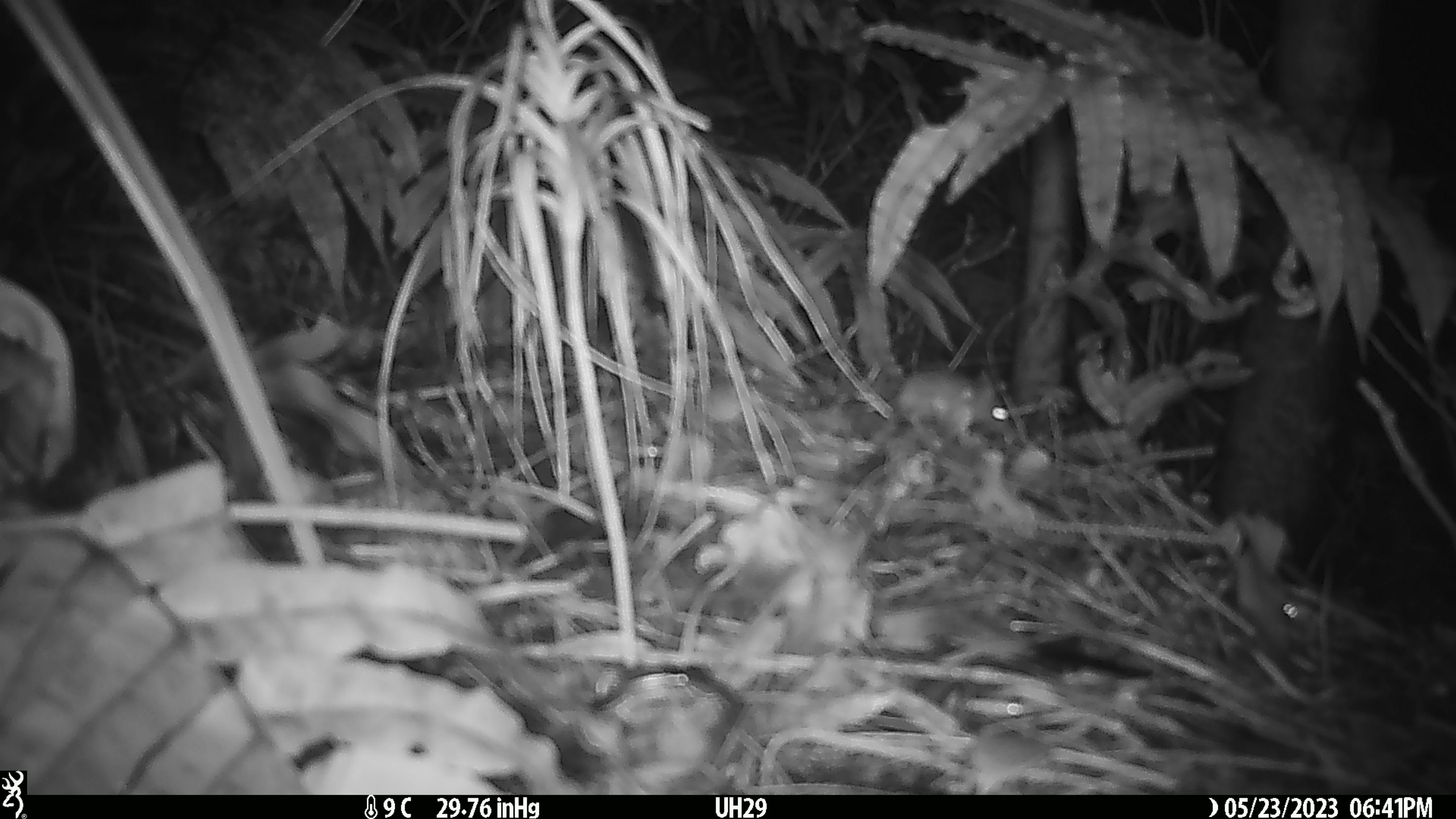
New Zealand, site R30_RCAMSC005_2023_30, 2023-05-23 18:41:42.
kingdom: Animalia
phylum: Chordata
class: Mammalia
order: Rodentia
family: Muridae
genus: Mus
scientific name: Mus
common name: mouse